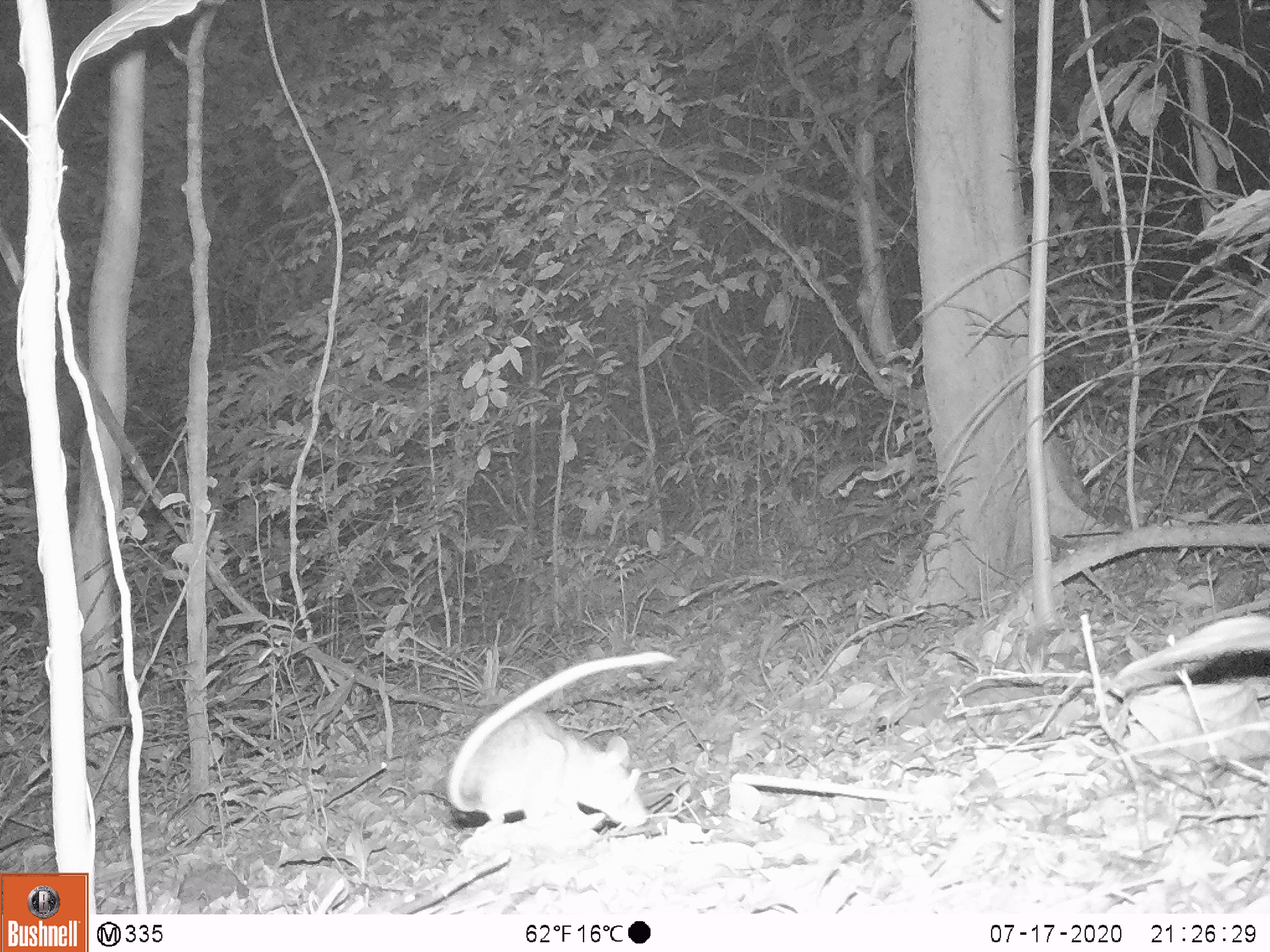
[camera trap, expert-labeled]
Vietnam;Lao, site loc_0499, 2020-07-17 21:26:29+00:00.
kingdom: Animalia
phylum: Chordata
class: Mammalia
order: Rodentia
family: Muridae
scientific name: Muridae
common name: old-world mice and rats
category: unidentified murid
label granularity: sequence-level